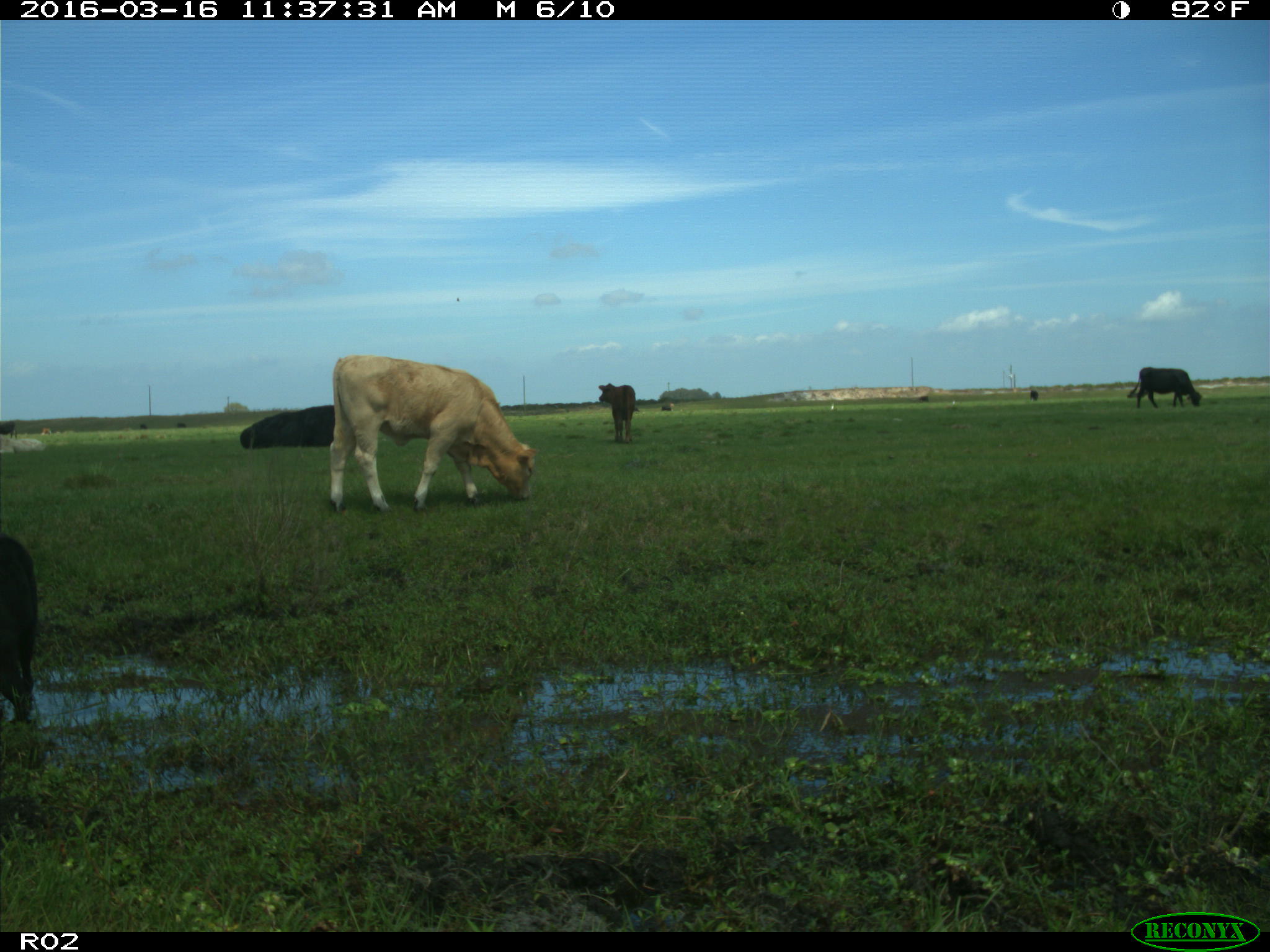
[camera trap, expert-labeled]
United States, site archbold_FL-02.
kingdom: Animalia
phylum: Chordata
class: Mammalia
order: Artiodactyla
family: Bovidae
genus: Bos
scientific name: Bos taurus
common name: domestic cow